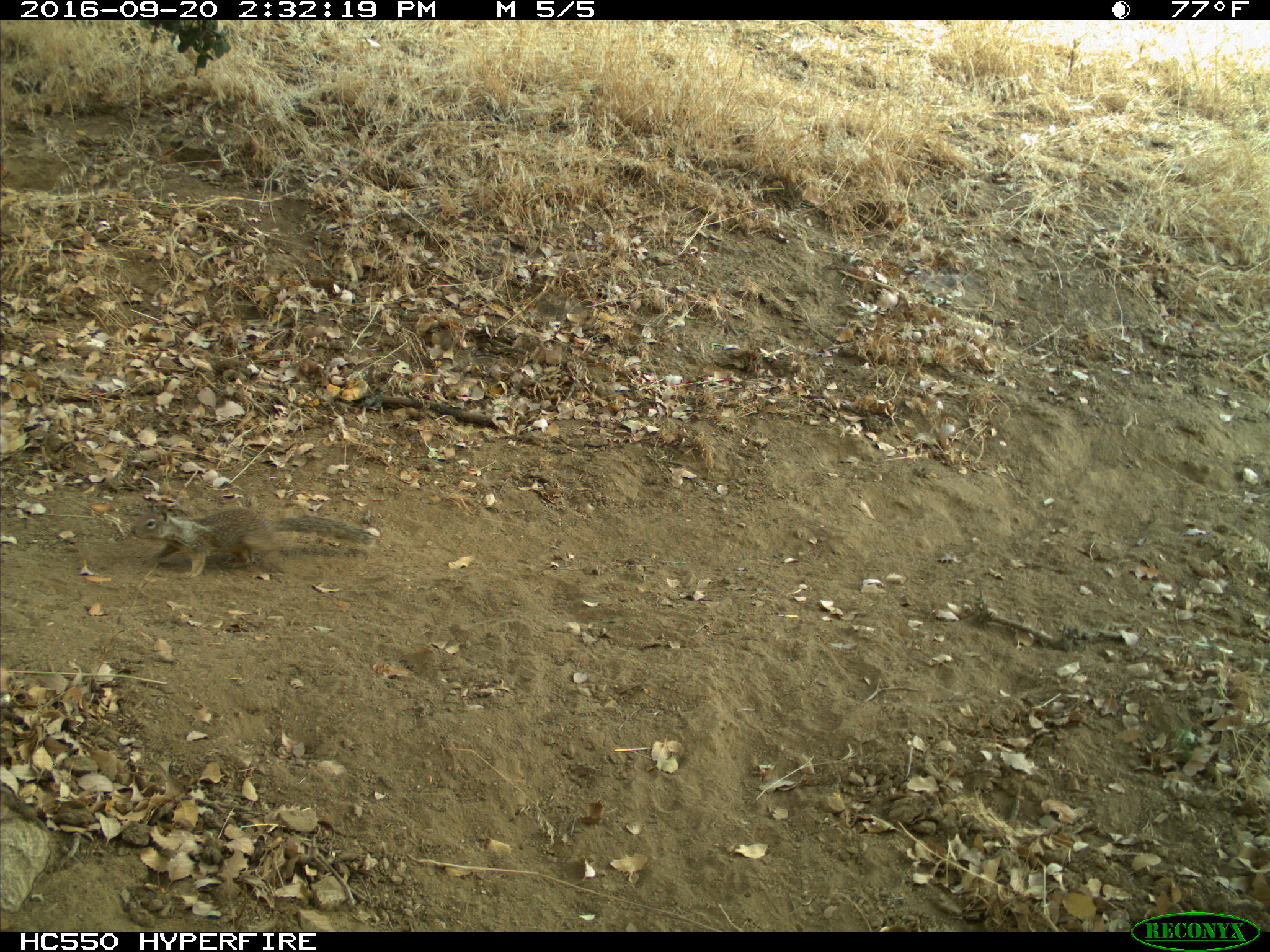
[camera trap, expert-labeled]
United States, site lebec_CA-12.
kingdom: Animalia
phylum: Chordata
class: Mammalia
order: Rodentia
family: Sciuridae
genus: Otospermophilus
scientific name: Otospermophilus beecheyi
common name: california ground squirrel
Otospermophilus beecheyi (california ground squirrel).